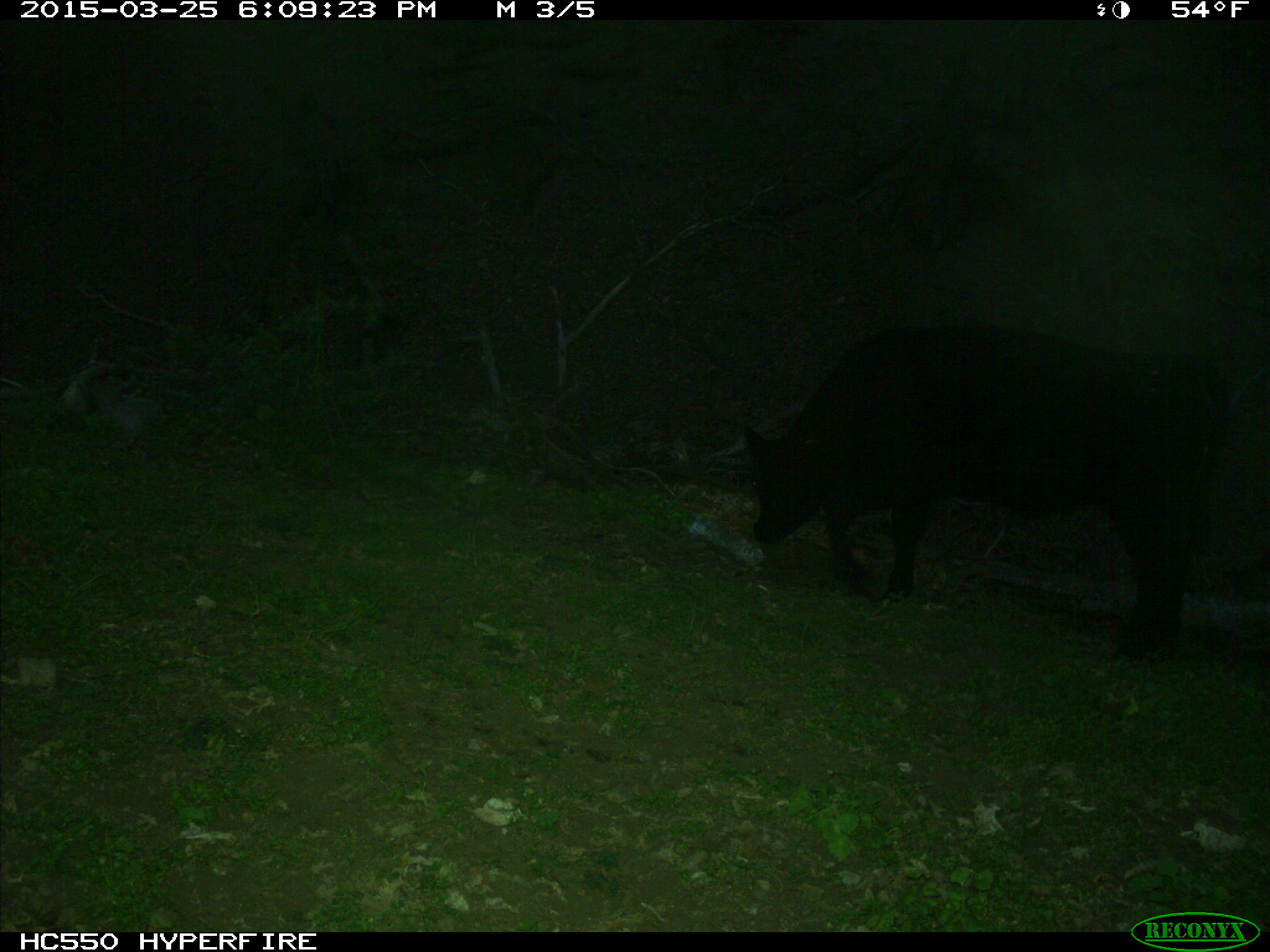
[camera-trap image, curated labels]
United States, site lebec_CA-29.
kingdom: Animalia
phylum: Chordata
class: Mammalia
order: Artiodactyla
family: Bovidae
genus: Bos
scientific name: Bos taurus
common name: domestic cow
Bos taurus (domestic cow).